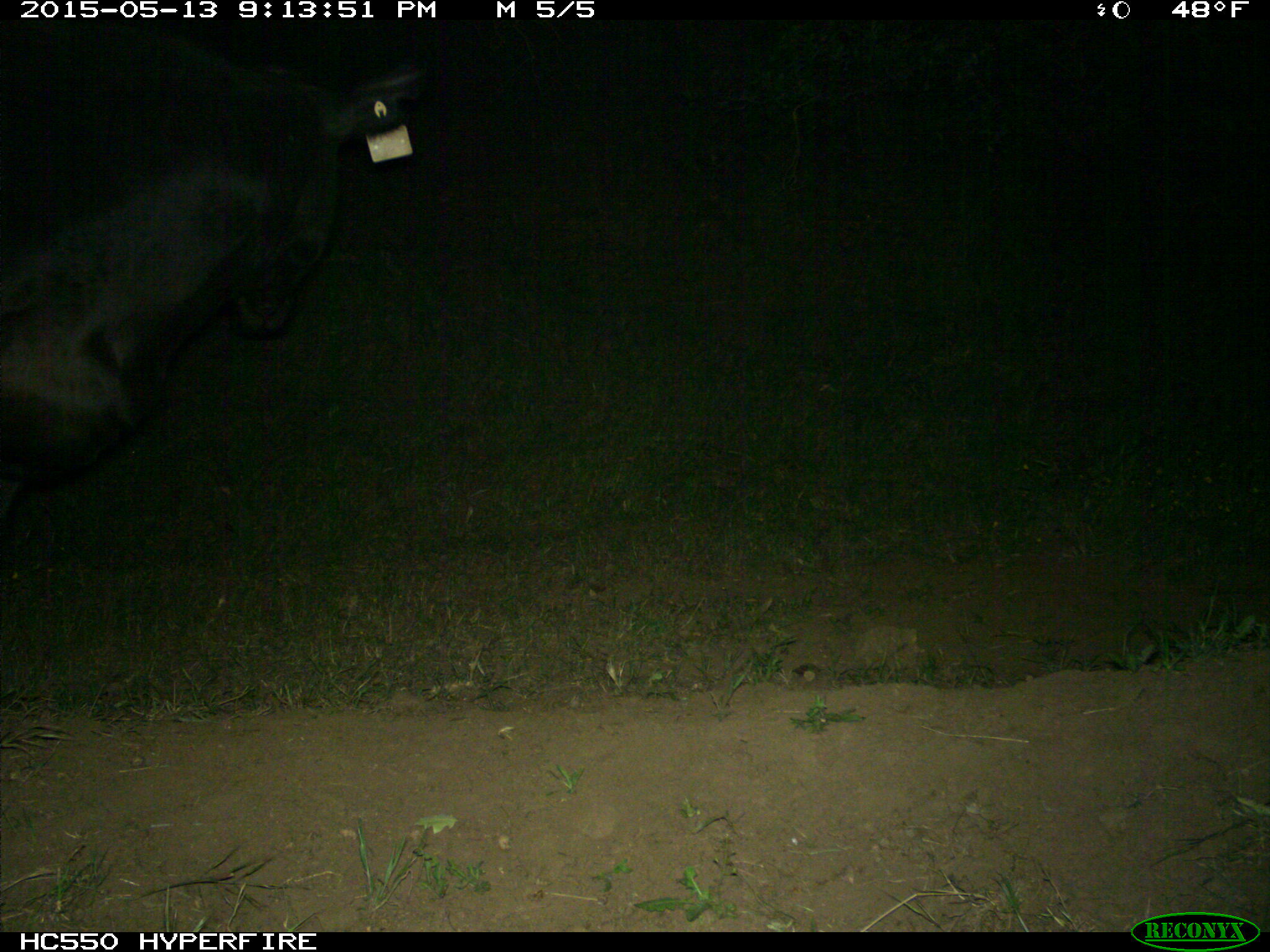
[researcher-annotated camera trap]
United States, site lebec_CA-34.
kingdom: Animalia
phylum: Chordata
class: Mammalia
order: Artiodactyla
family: Bovidae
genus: Bos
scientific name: Bos taurus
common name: domestic cow